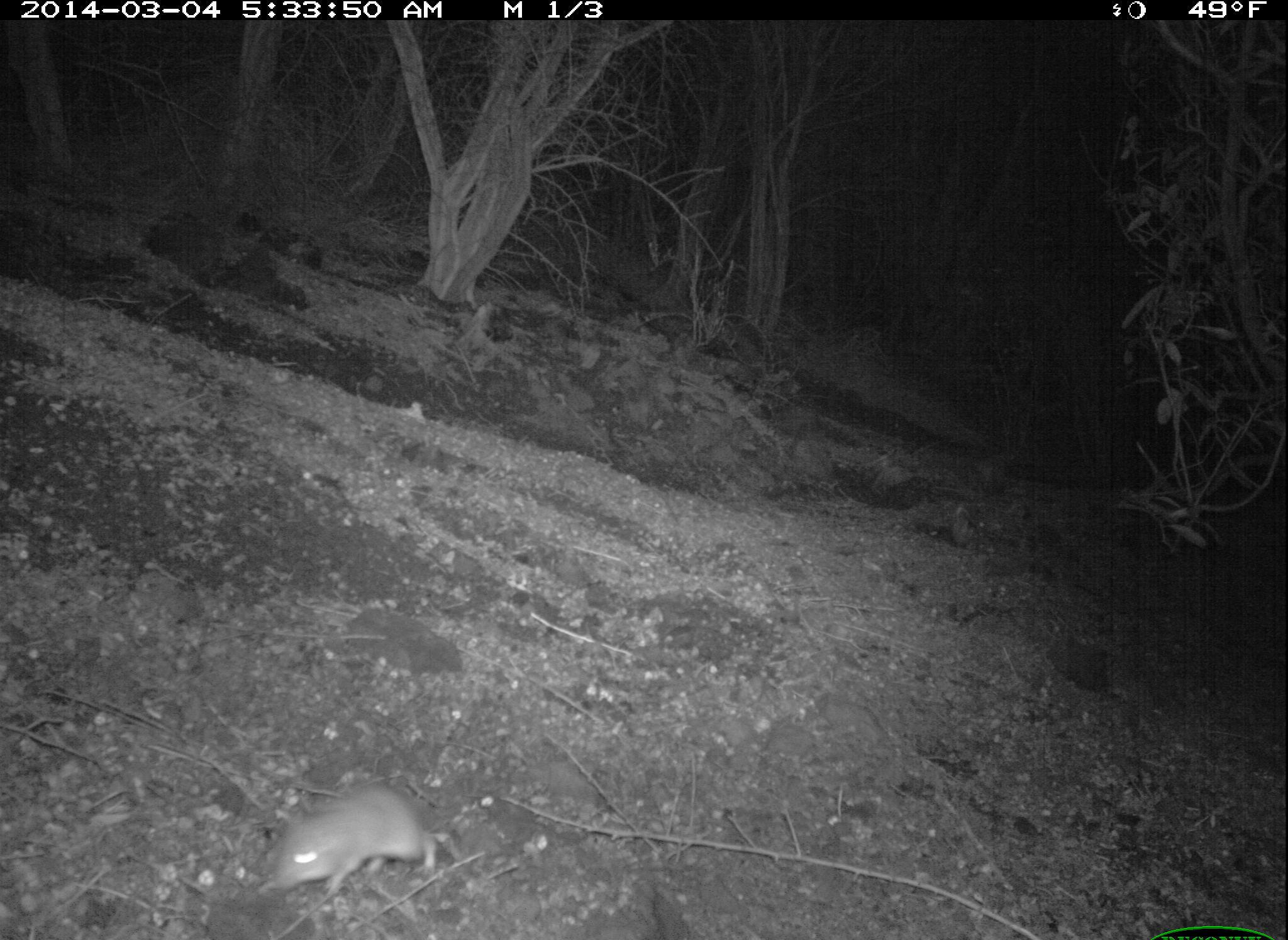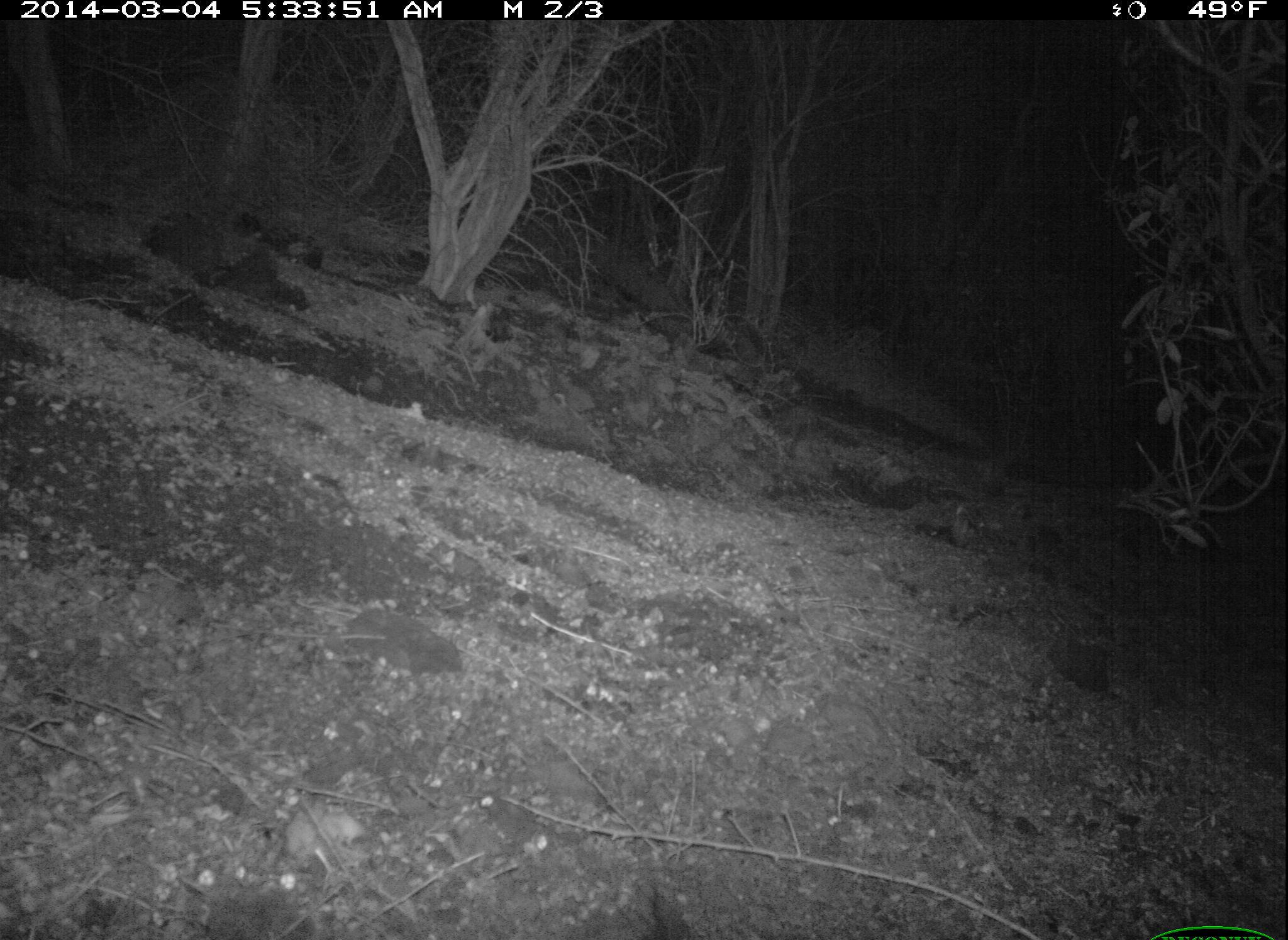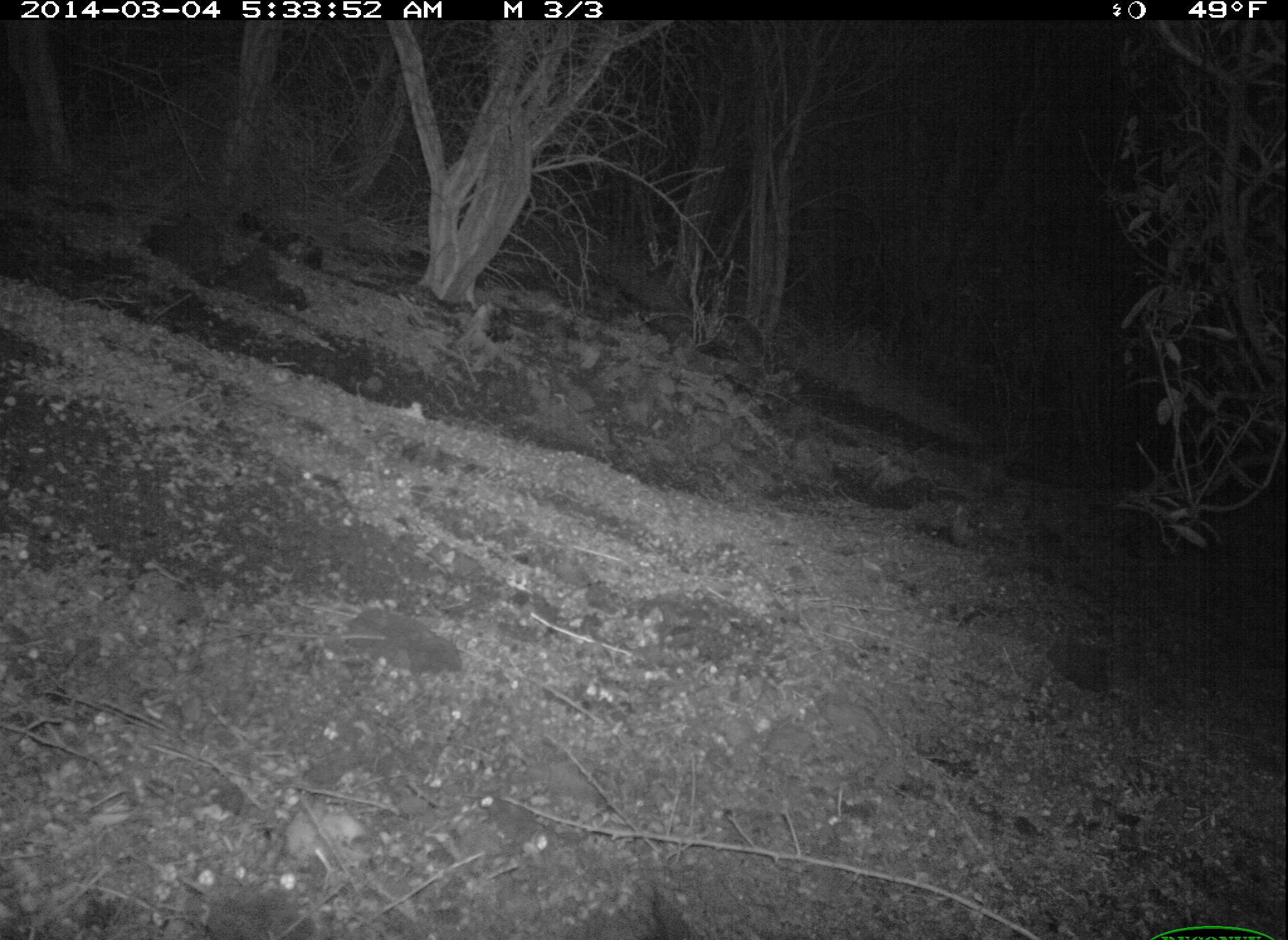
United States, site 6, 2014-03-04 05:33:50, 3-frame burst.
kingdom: Animalia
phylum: Chordata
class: Mammalia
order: Rodentia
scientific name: Rodentia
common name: rodent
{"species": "rodent (Rodentia)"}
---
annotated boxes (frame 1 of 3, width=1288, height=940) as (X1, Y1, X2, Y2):
rodent: (269, 784, 441, 890)